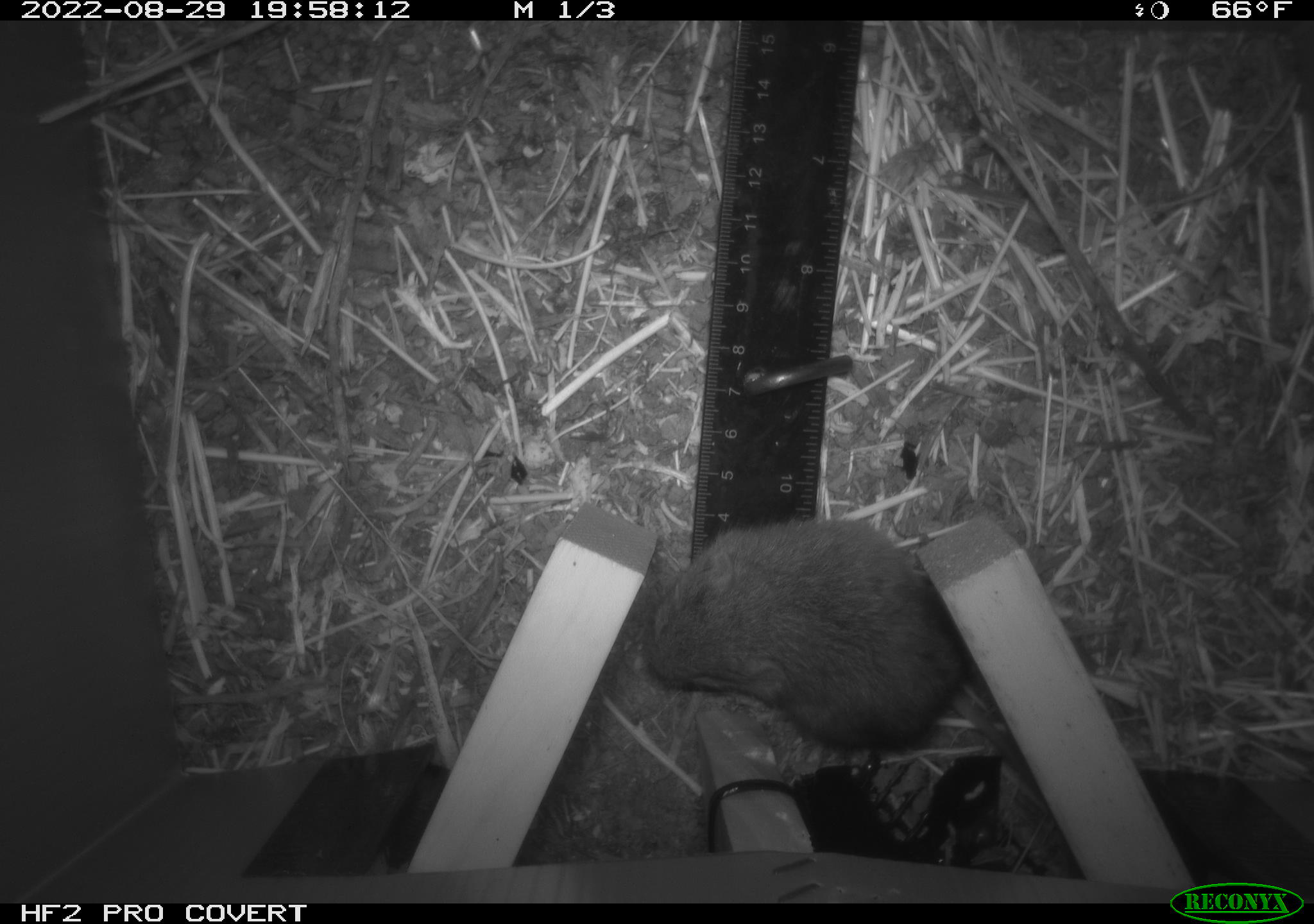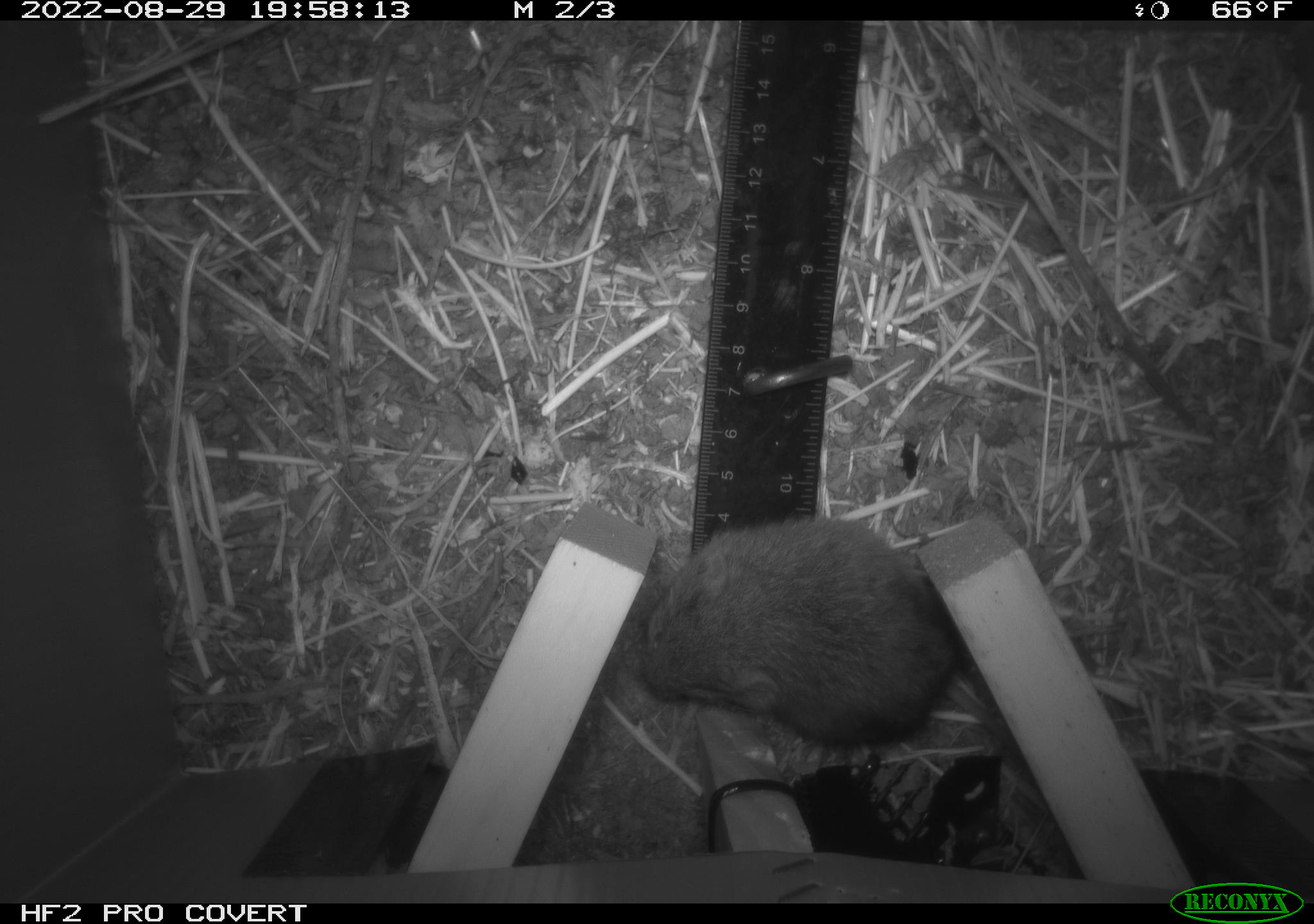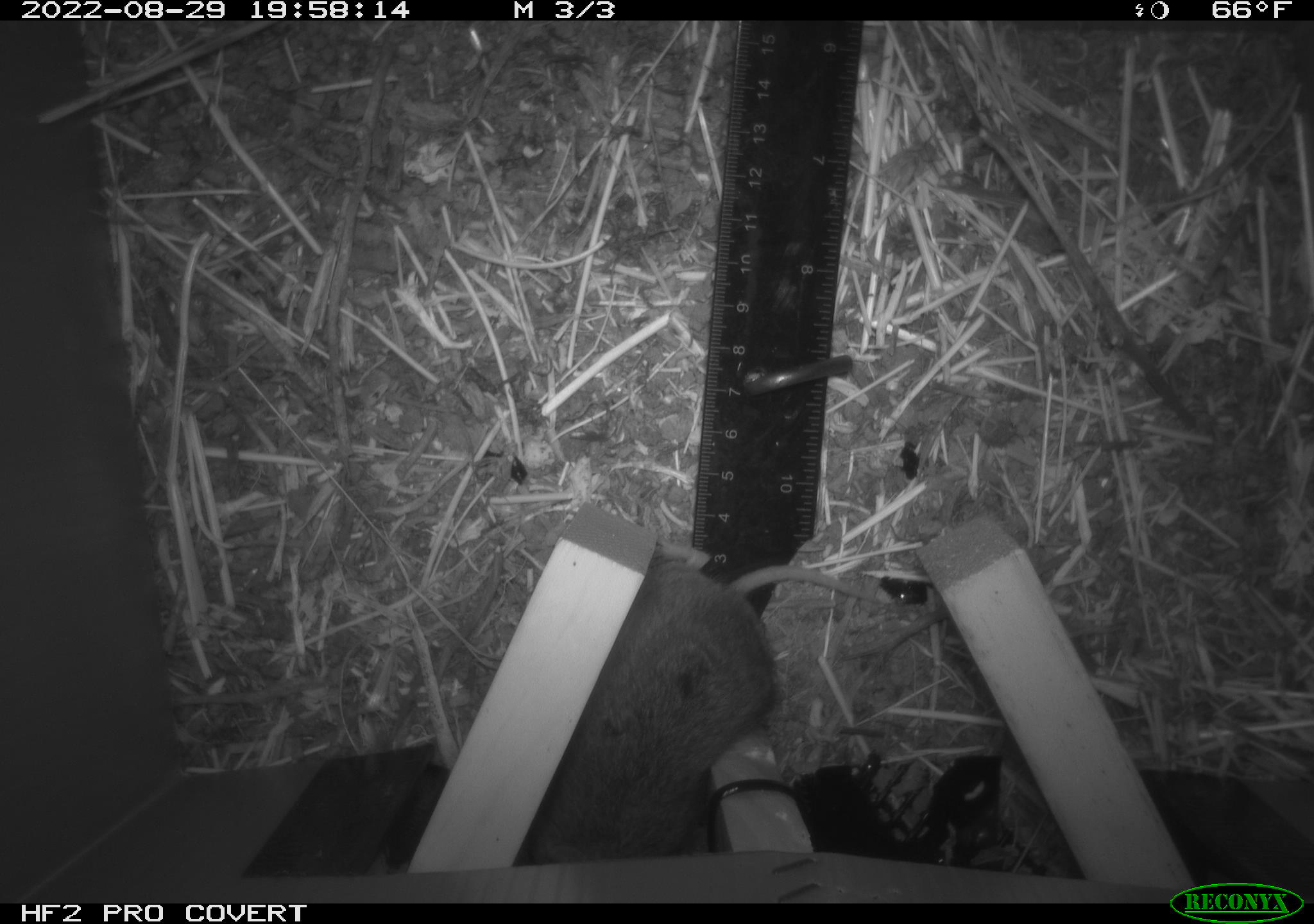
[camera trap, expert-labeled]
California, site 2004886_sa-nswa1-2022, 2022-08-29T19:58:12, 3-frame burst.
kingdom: Animalia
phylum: Chordata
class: Mammalia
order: Rodentia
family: Cricetidae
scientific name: Cricetidae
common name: hamsters, voles, lemmings, and allies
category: cricetidae family